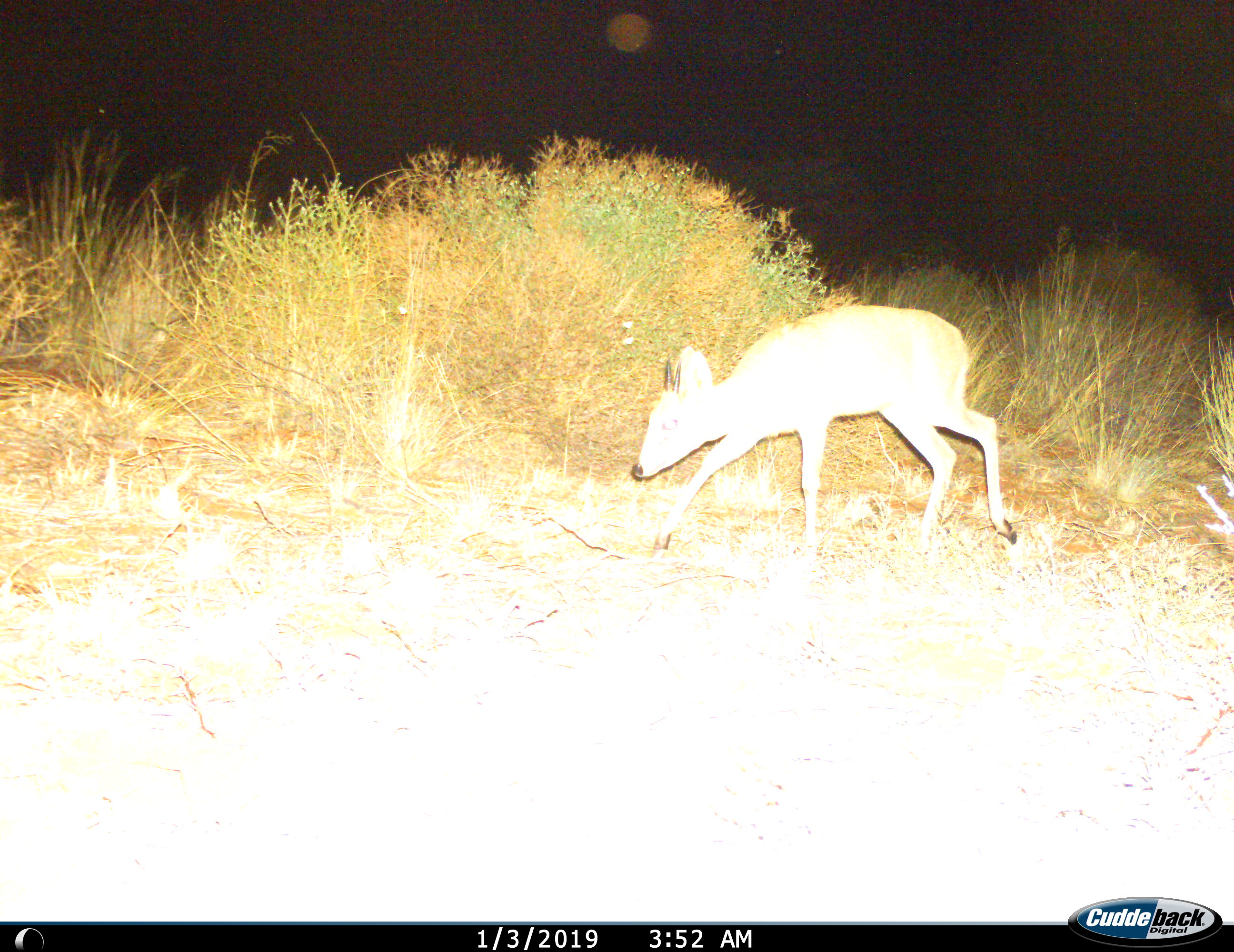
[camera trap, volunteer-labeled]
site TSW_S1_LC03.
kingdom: Animalia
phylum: Chordata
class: Mammalia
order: Artiodactyla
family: Bovidae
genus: Sylvicapra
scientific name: Sylvicapra grimmia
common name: common duiker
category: duikercommongrey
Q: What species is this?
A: Duikercommongrey (common duiker) (Sylvicapra grimmia).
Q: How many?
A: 1.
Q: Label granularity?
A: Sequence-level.